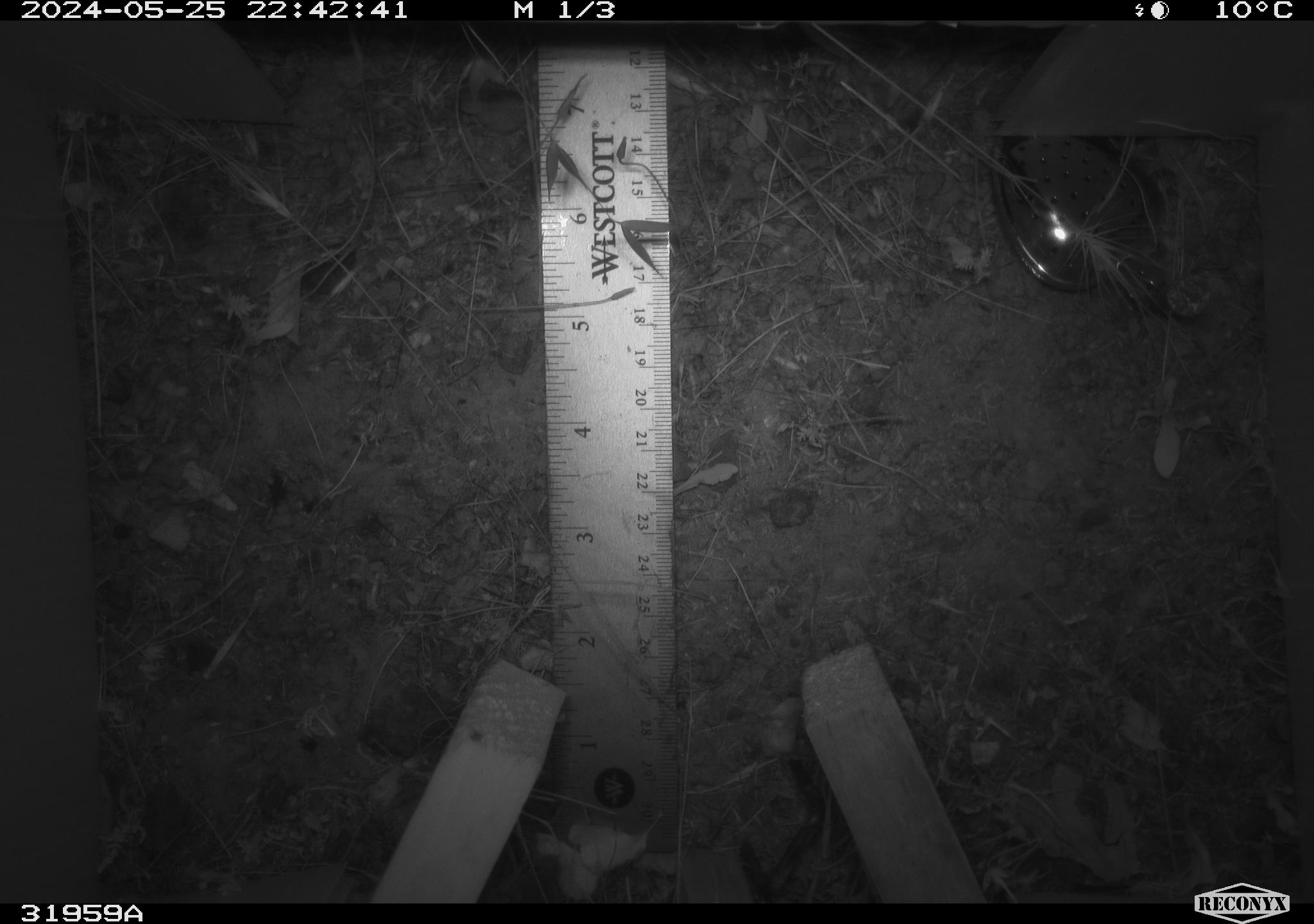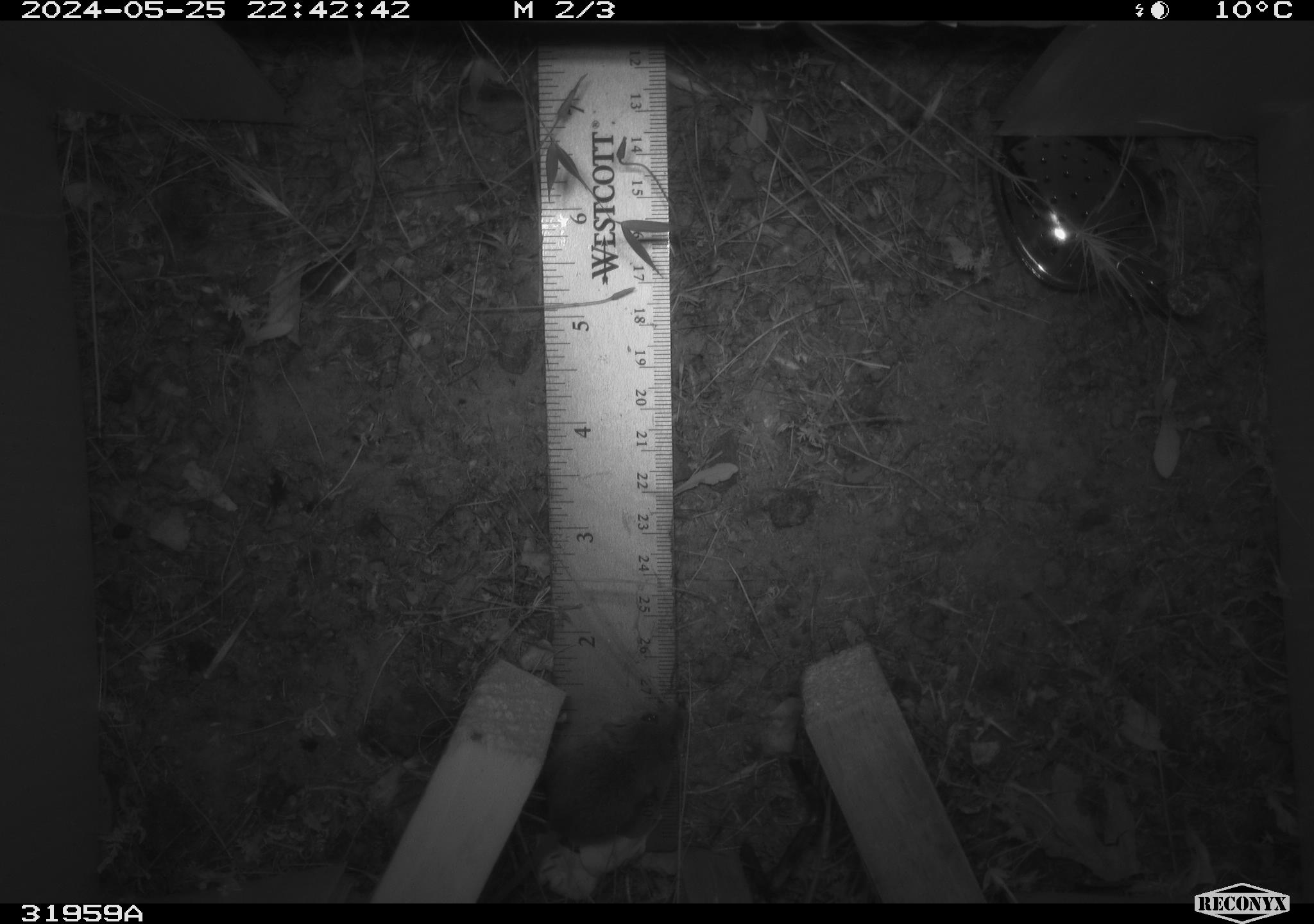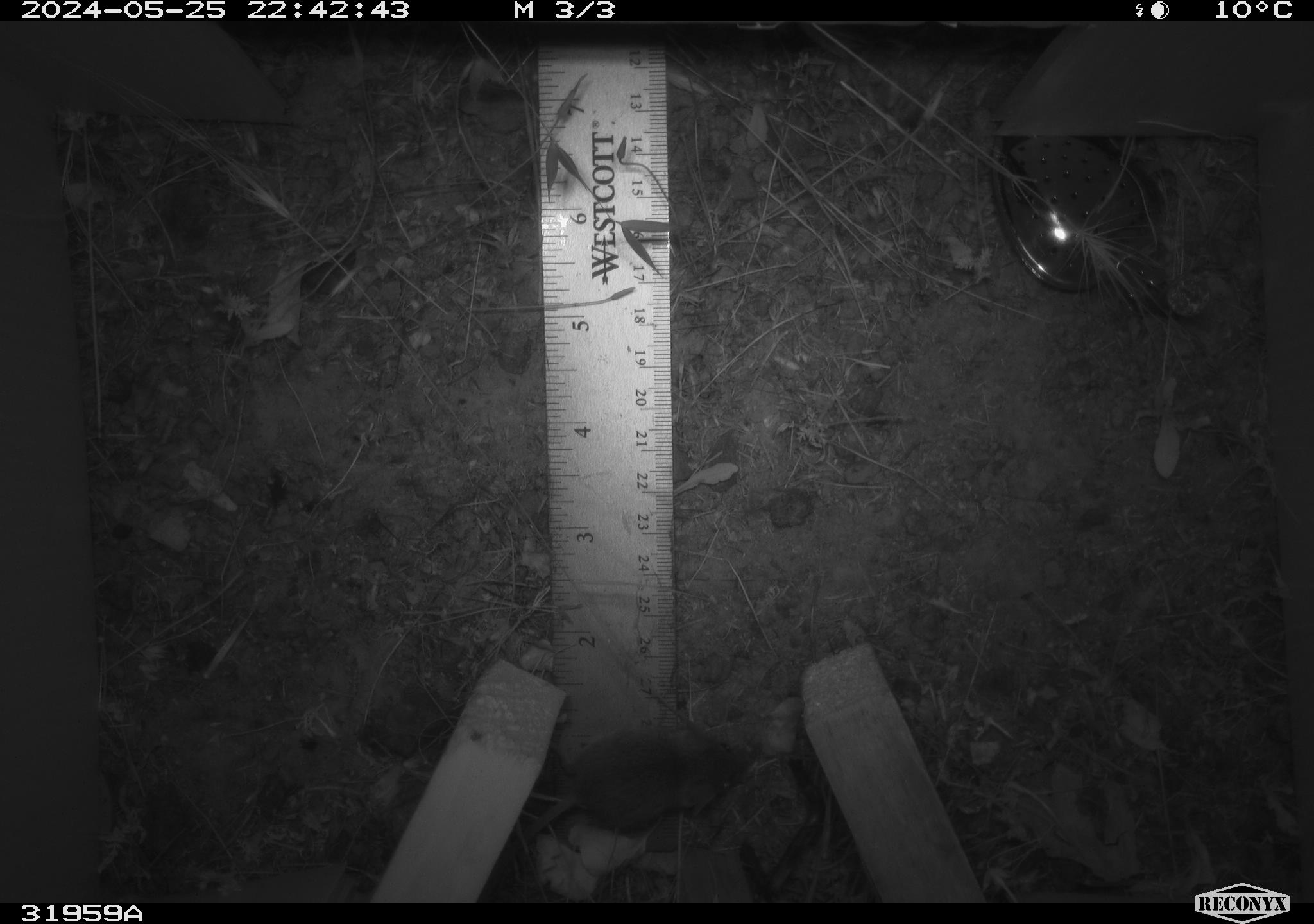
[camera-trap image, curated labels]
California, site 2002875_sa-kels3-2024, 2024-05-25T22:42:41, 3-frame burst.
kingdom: Animalia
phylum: Chordata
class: Mammalia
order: Rodentia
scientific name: Rodentia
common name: rodent